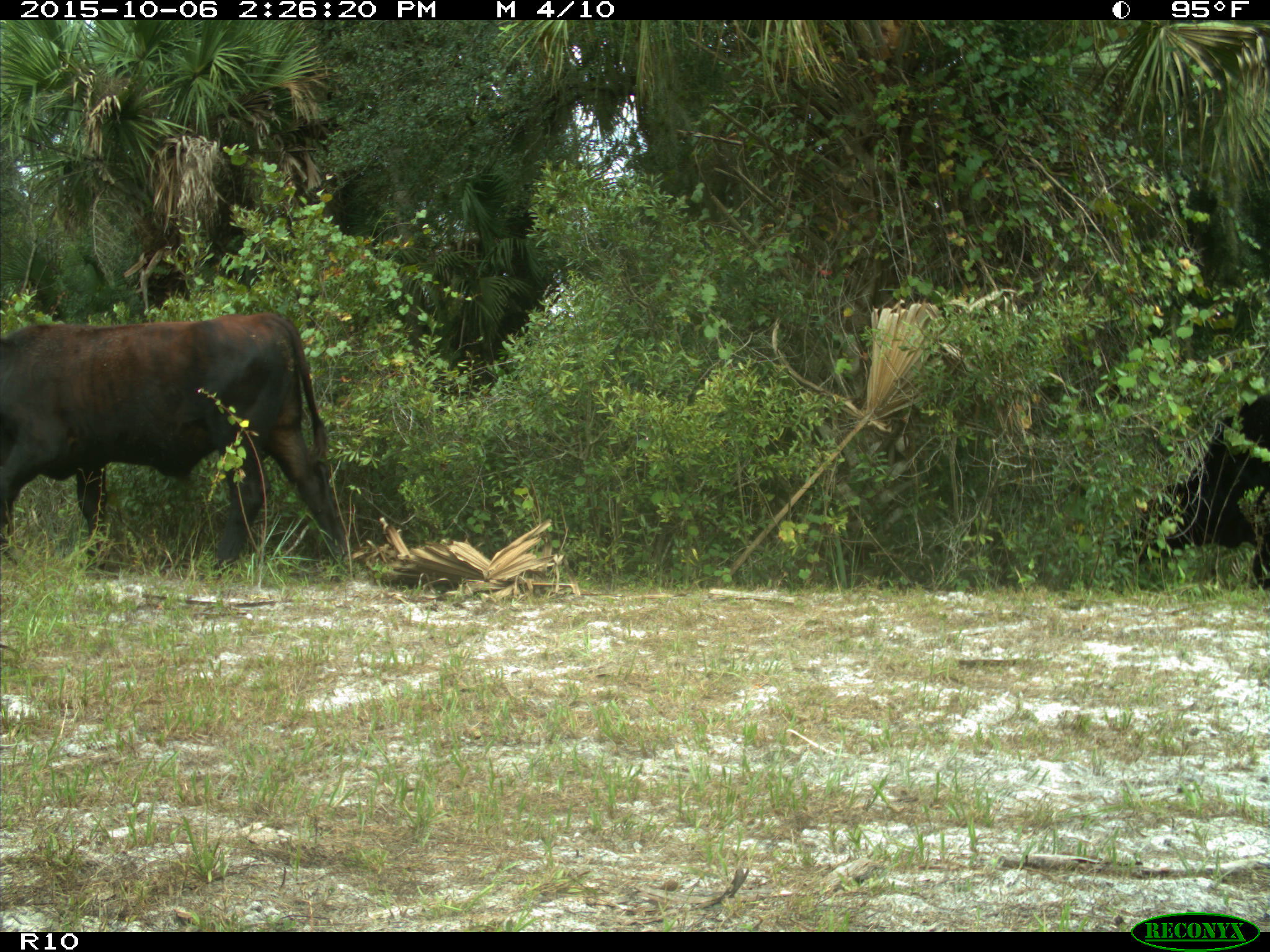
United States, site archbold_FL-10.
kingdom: Animalia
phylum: Chordata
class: Mammalia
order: Artiodactyla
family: Bovidae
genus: Bos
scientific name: Bos taurus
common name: domestic cow